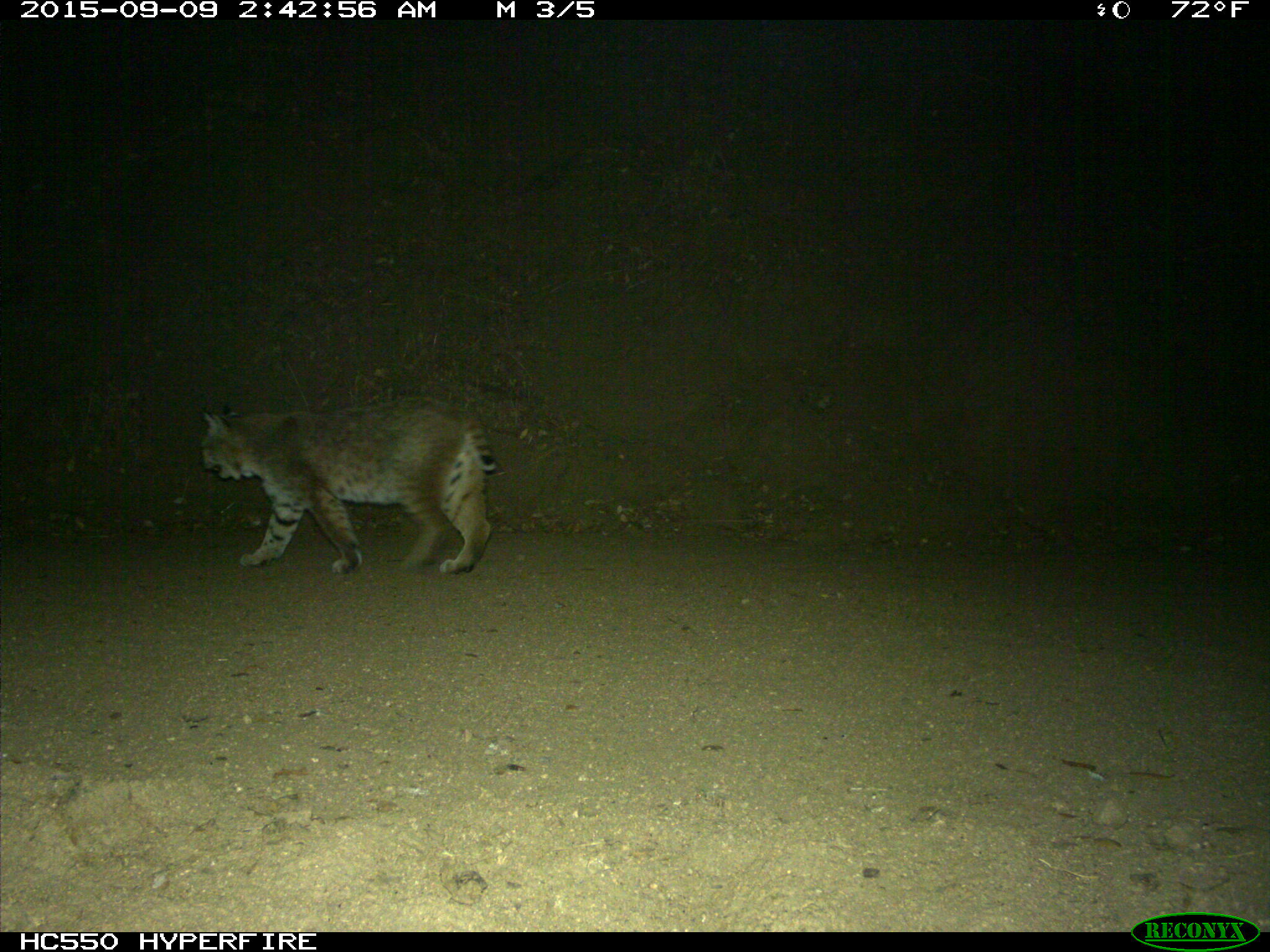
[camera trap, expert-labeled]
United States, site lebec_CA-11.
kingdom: Animalia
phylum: Chordata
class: Mammalia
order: Carnivora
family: Felidae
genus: Lynx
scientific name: Lynx rufus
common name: bobcat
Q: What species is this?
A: Lynx rufus (bobcat).